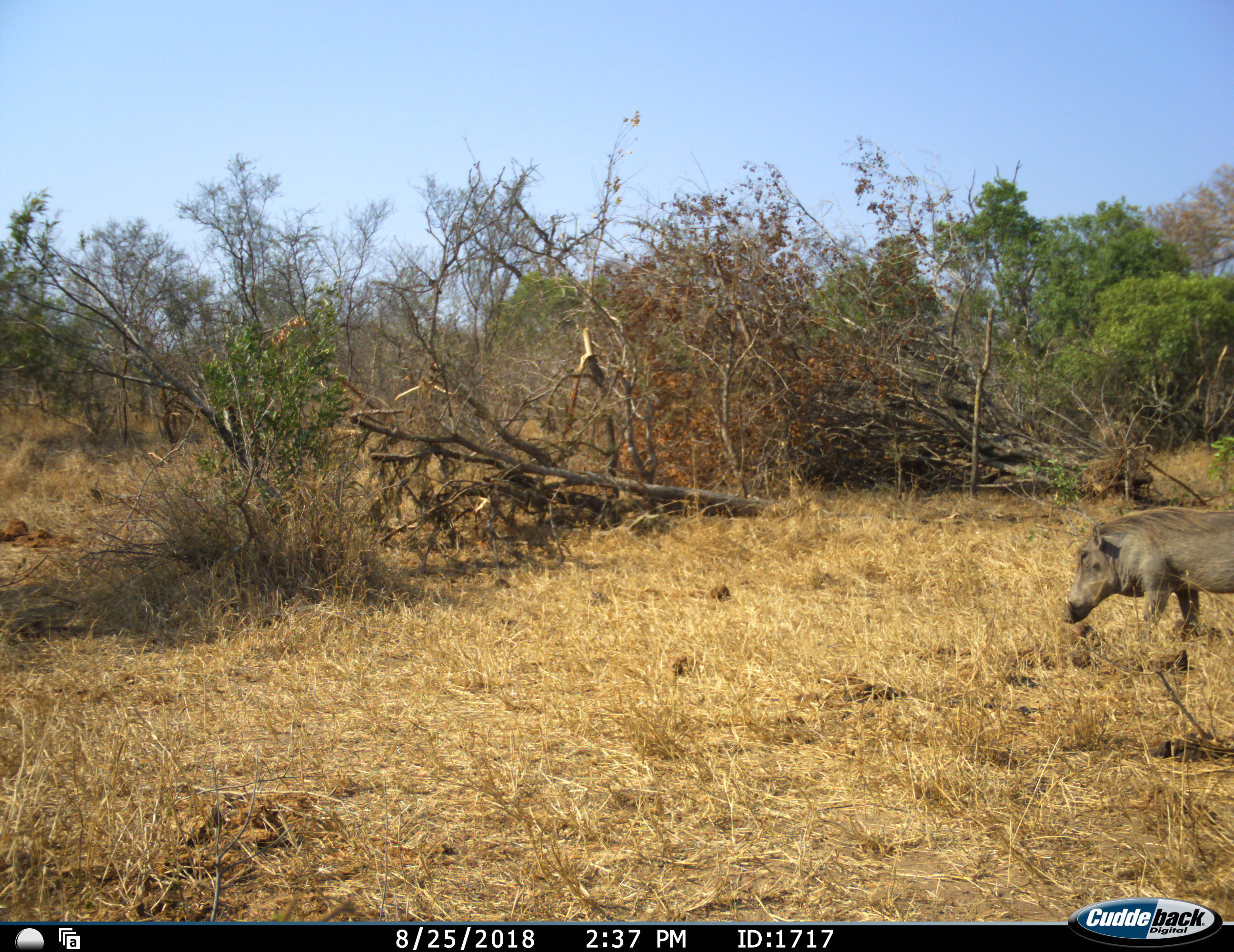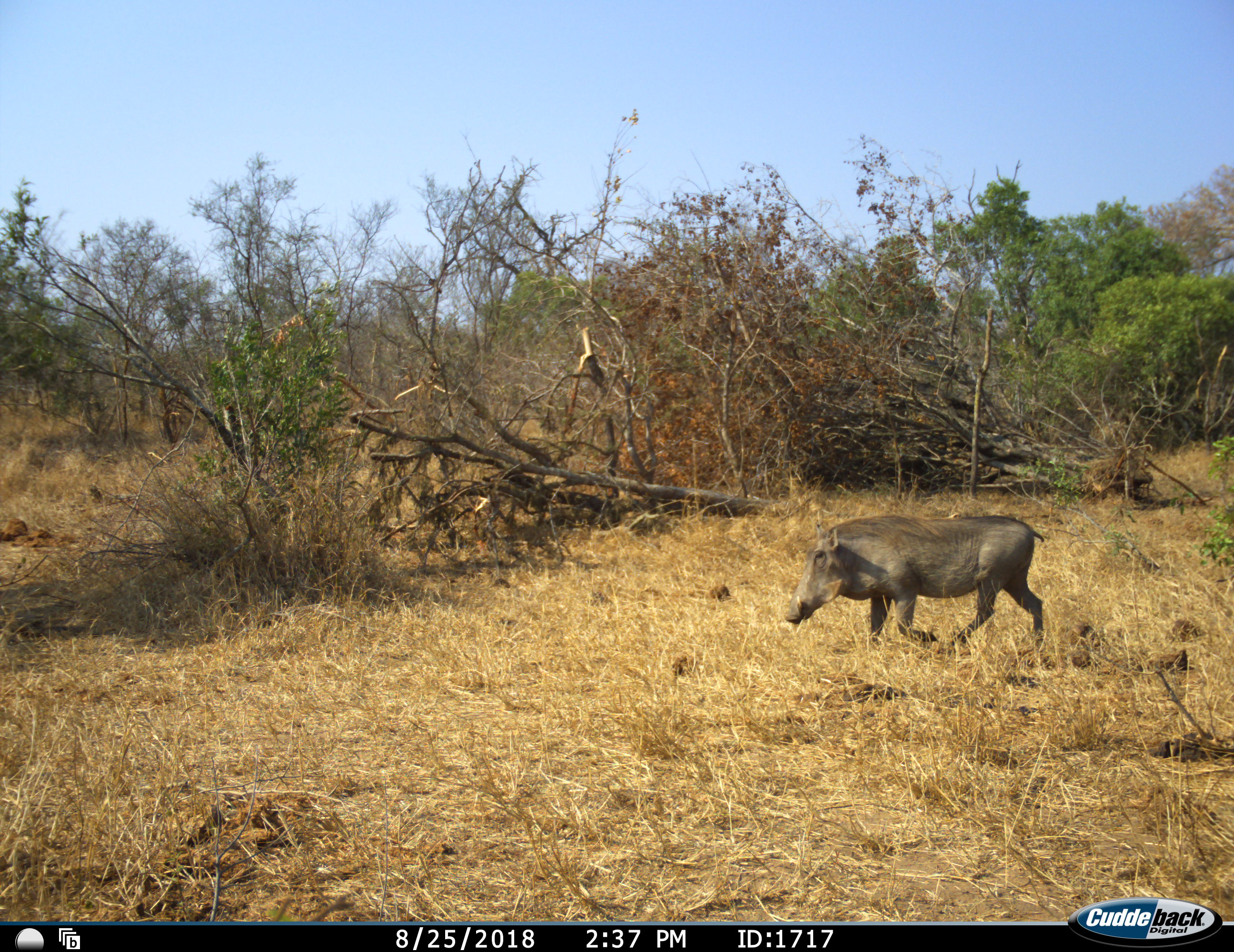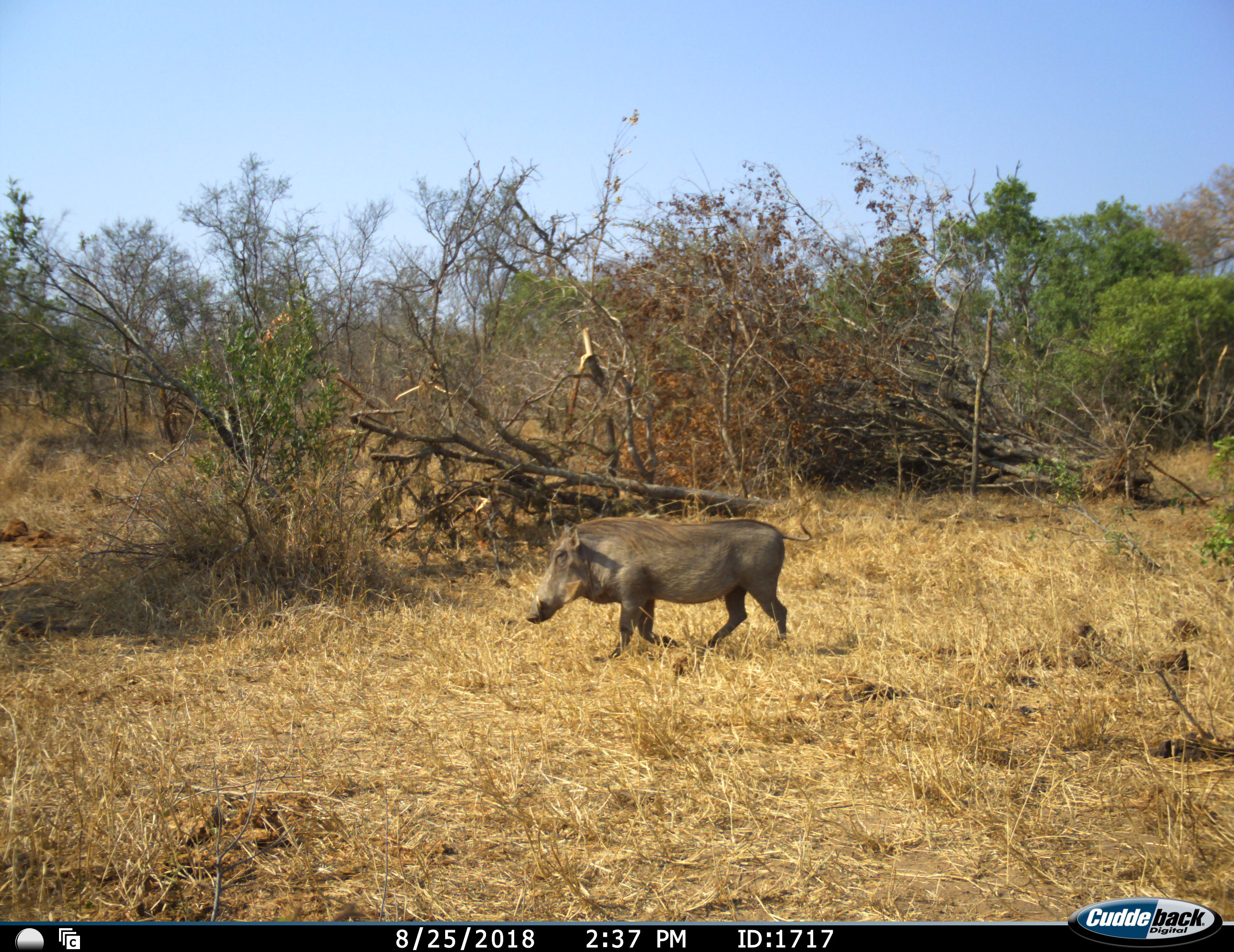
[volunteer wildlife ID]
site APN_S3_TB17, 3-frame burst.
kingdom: Animalia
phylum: Chordata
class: Mammalia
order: Artiodactyla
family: Suidae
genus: Phacochoerus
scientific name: Phacochoerus africanus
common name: warthog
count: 1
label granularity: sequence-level